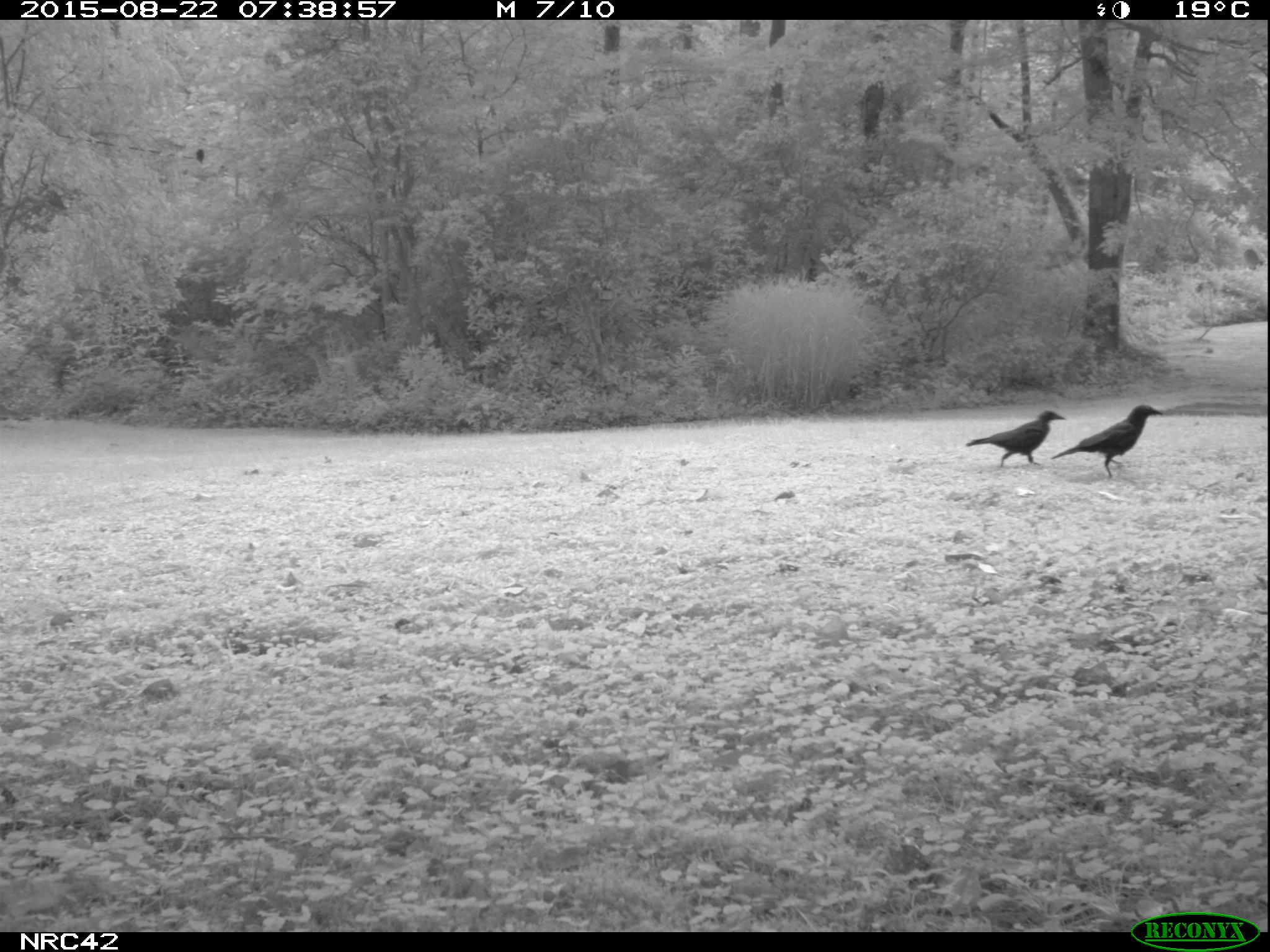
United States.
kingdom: Animalia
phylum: Chordata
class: Aves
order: Passeriformes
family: Corvidae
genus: Corvus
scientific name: Corvus brachyrhynchos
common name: american crow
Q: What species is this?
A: American Crow (Corvus brachyrhynchos).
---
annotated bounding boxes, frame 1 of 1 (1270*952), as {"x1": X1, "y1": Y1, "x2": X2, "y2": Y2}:
American Crow: {"x1": 1051, "y1": 402, "x2": 1172, "y2": 487}; {"x1": 966, "y1": 399, "x2": 1071, "y2": 479}